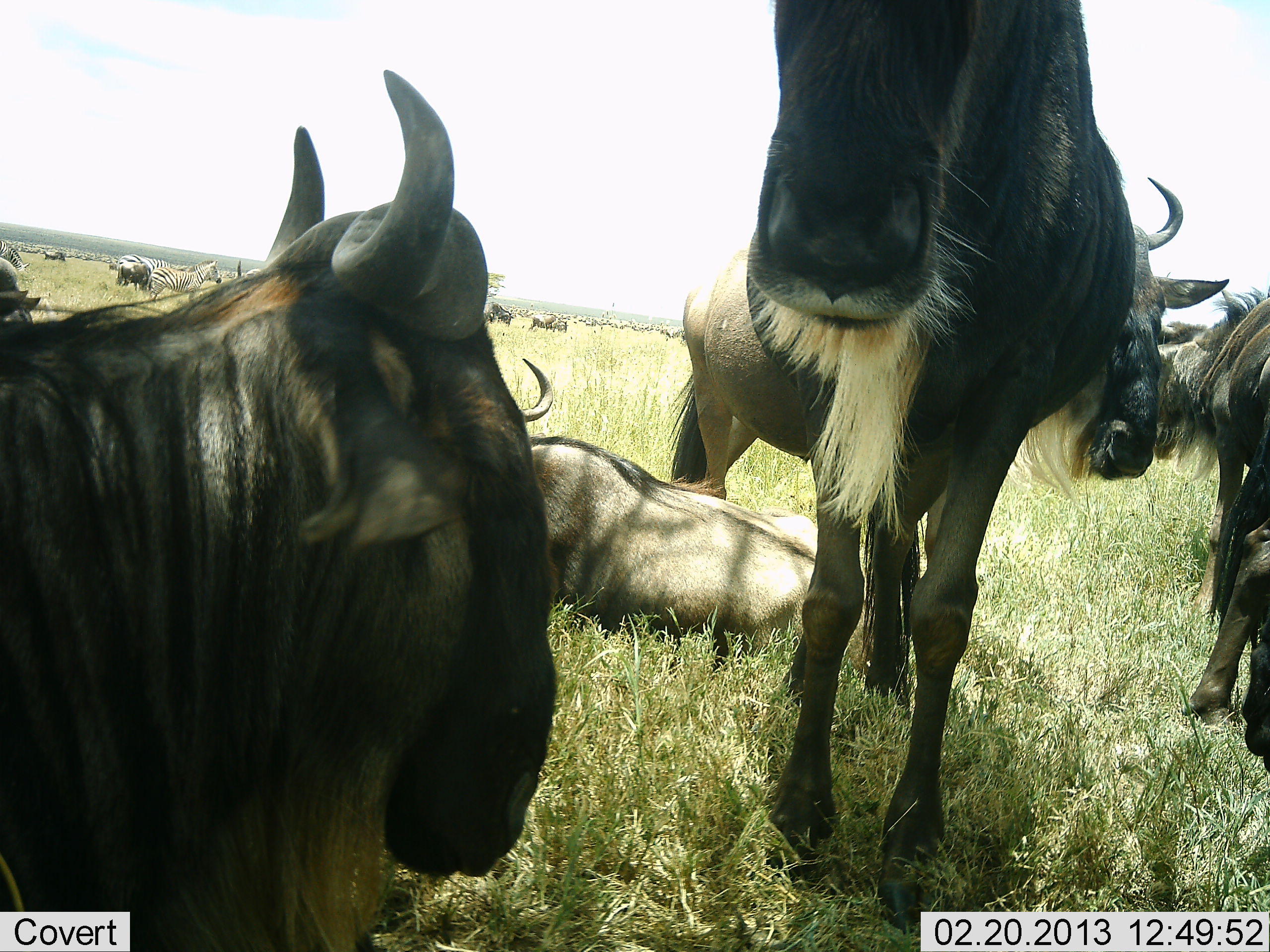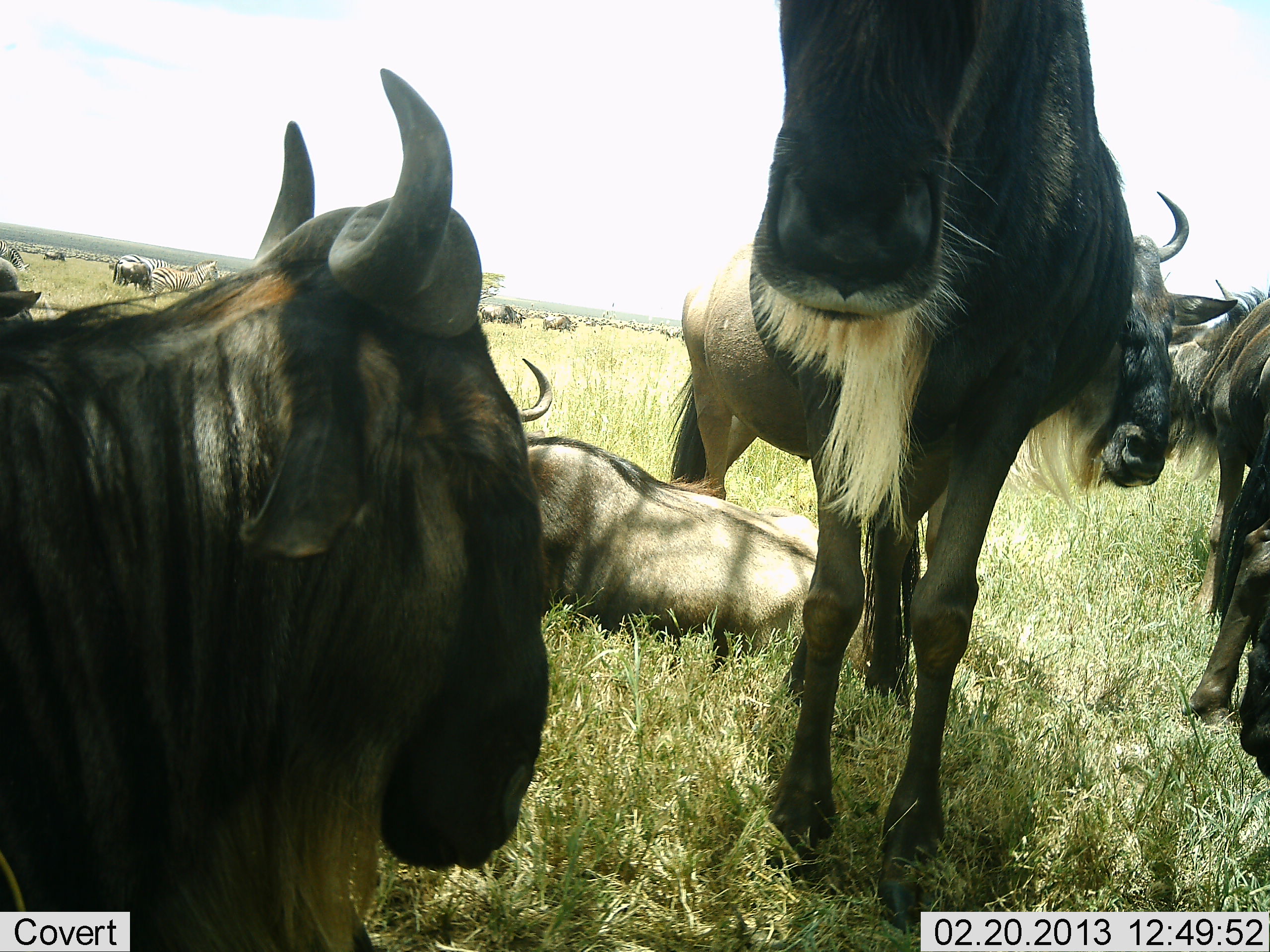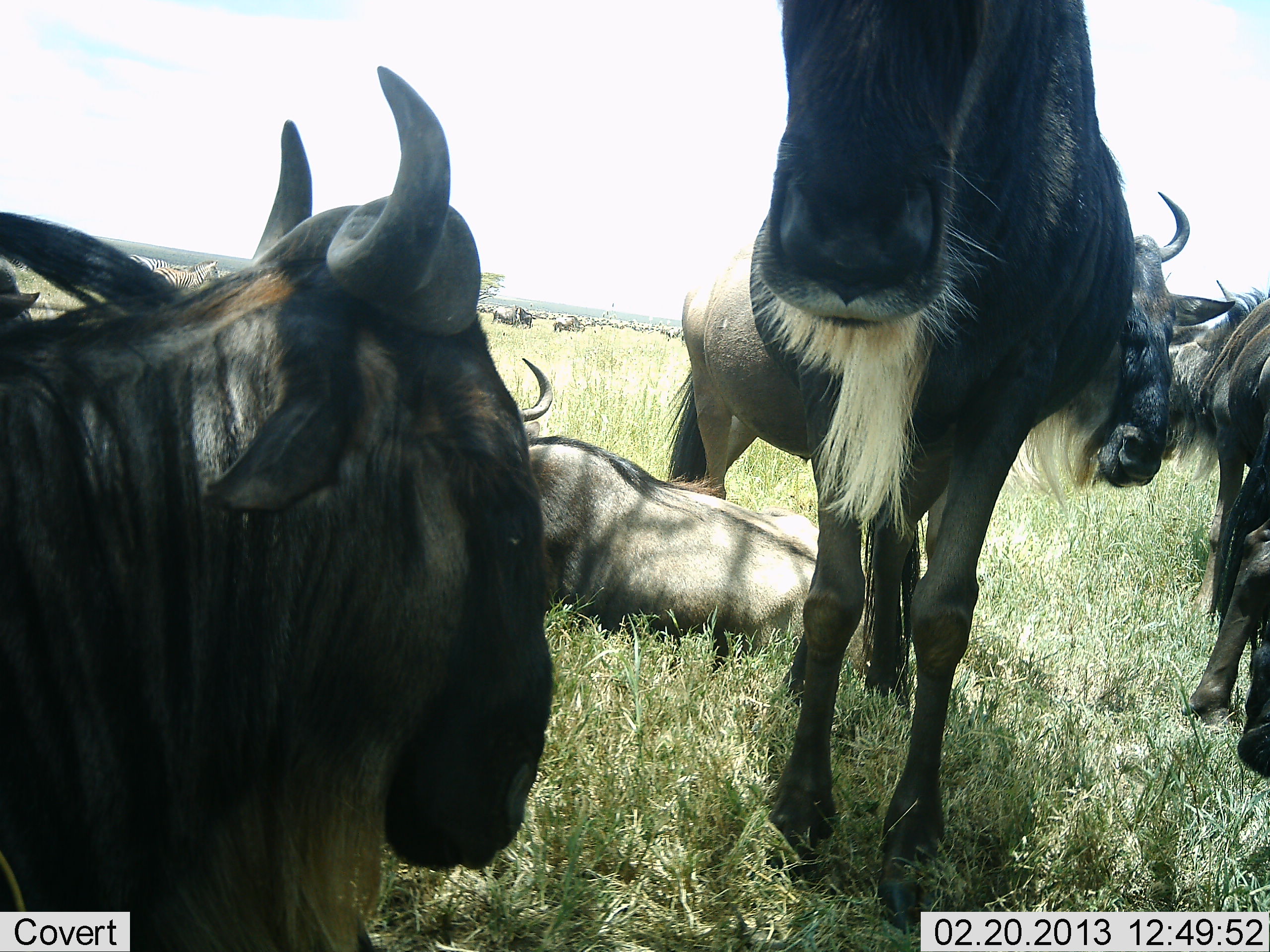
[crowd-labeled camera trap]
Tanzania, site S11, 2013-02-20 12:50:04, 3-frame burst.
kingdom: Animalia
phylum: Chordata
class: Mammalia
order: Artiodactyla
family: Bovidae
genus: Connochaetes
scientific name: Connochaetes taurinus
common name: blue wildebeest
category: wildebeest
Wildebeest (blue wildebeest) (Connochaetes taurinus), count 11-50. Behavior (volunteer vote fractions): standing 72%, resting 96%, moving 24%, interacting 4%. Young present (vote fraction): 0%. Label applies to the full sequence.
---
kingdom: Animalia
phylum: Chordata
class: Mammalia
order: Perissodactyla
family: Equidae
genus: Equus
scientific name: Equus quagga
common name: plains zebra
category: zebra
Zebra (plains zebra) (Equus quagga), count 3. Behavior (volunteer vote fractions): standing 94%, resting 0%, moving 11%, interacting 0%. Young present (vote fraction): 0%. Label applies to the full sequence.